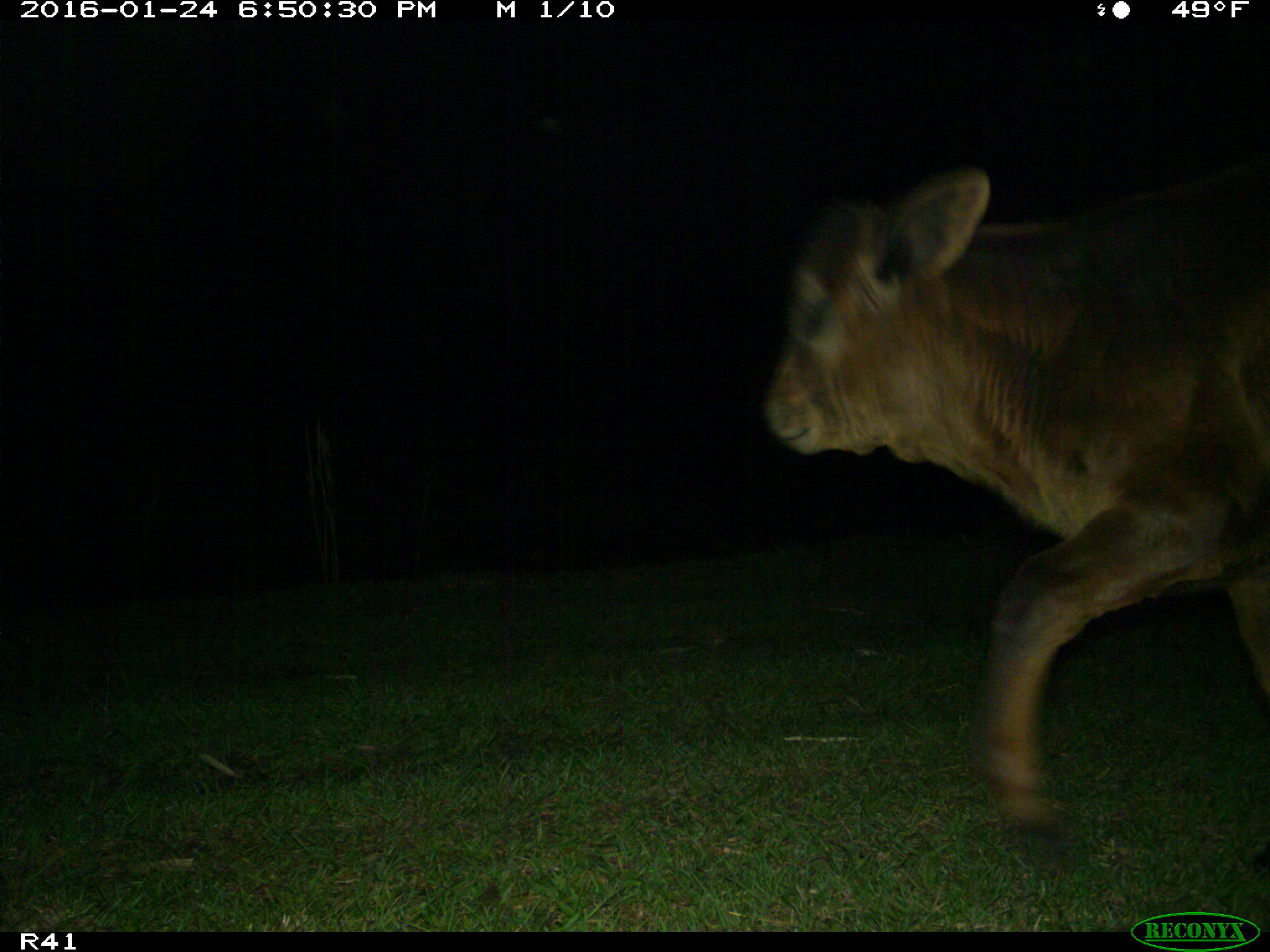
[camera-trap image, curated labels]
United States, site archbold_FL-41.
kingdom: Animalia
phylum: Chordata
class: Mammalia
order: Artiodactyla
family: Bovidae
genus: Bos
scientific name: Bos taurus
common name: domestic cow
Bos taurus (domestic cow).